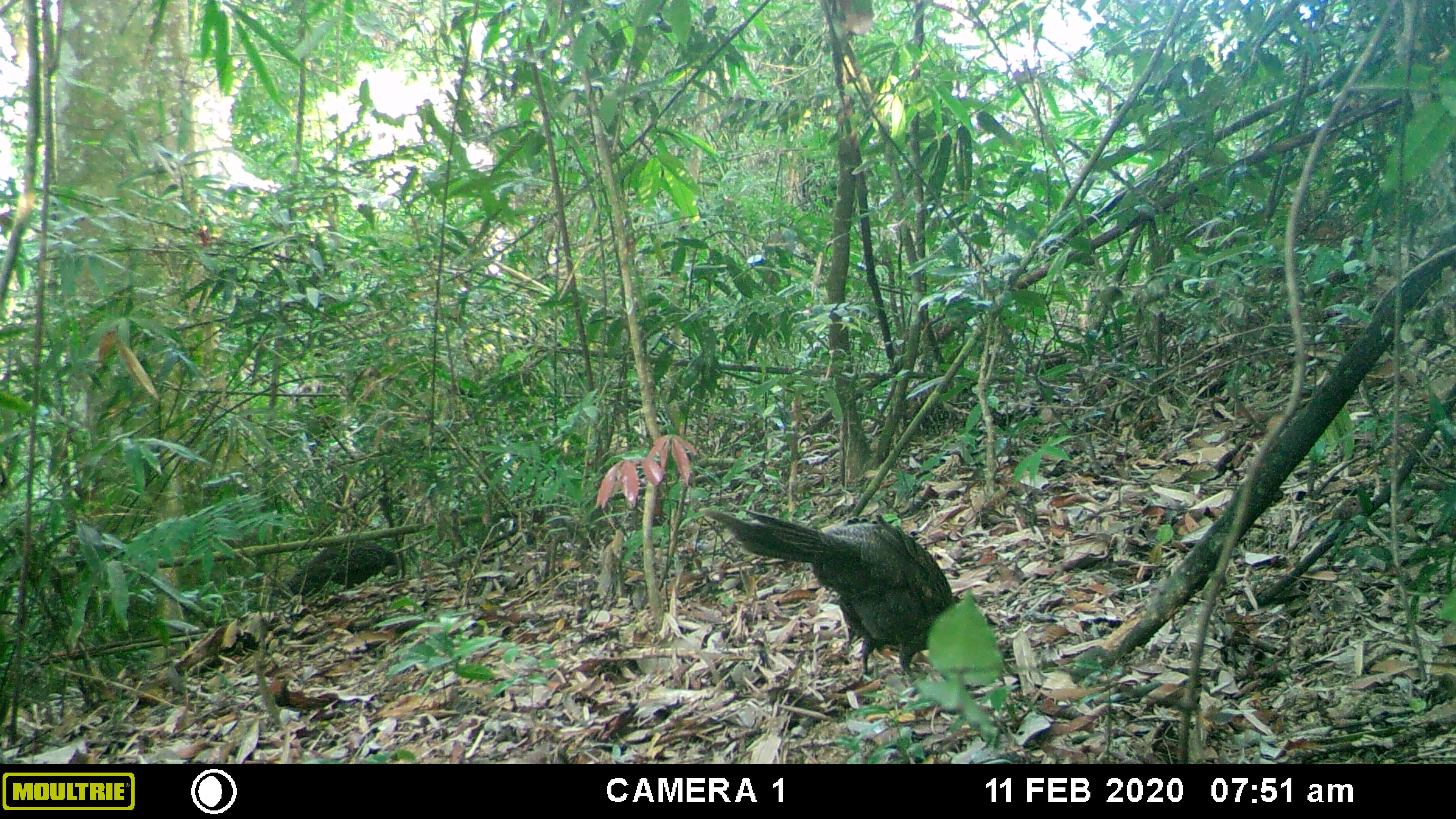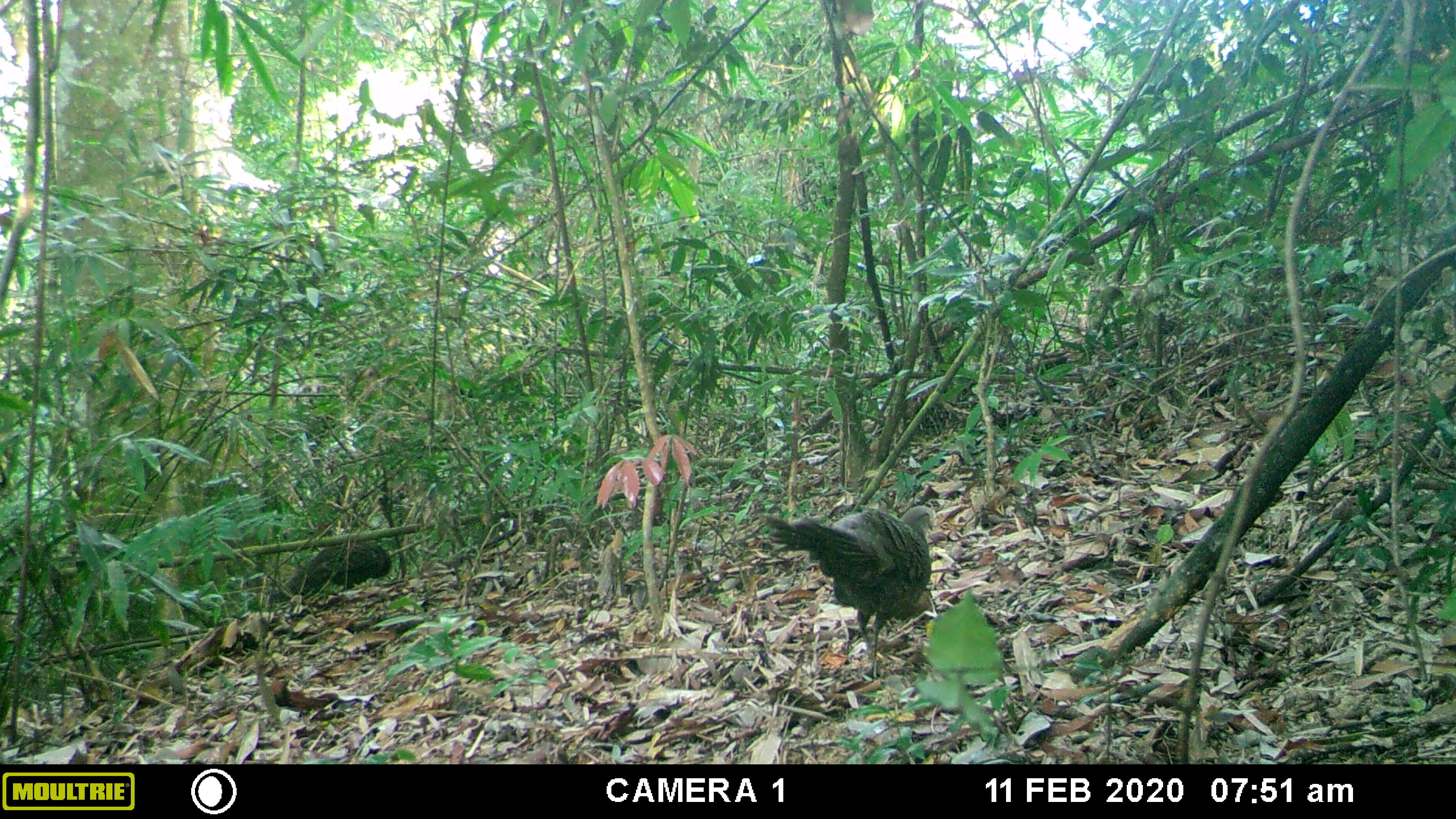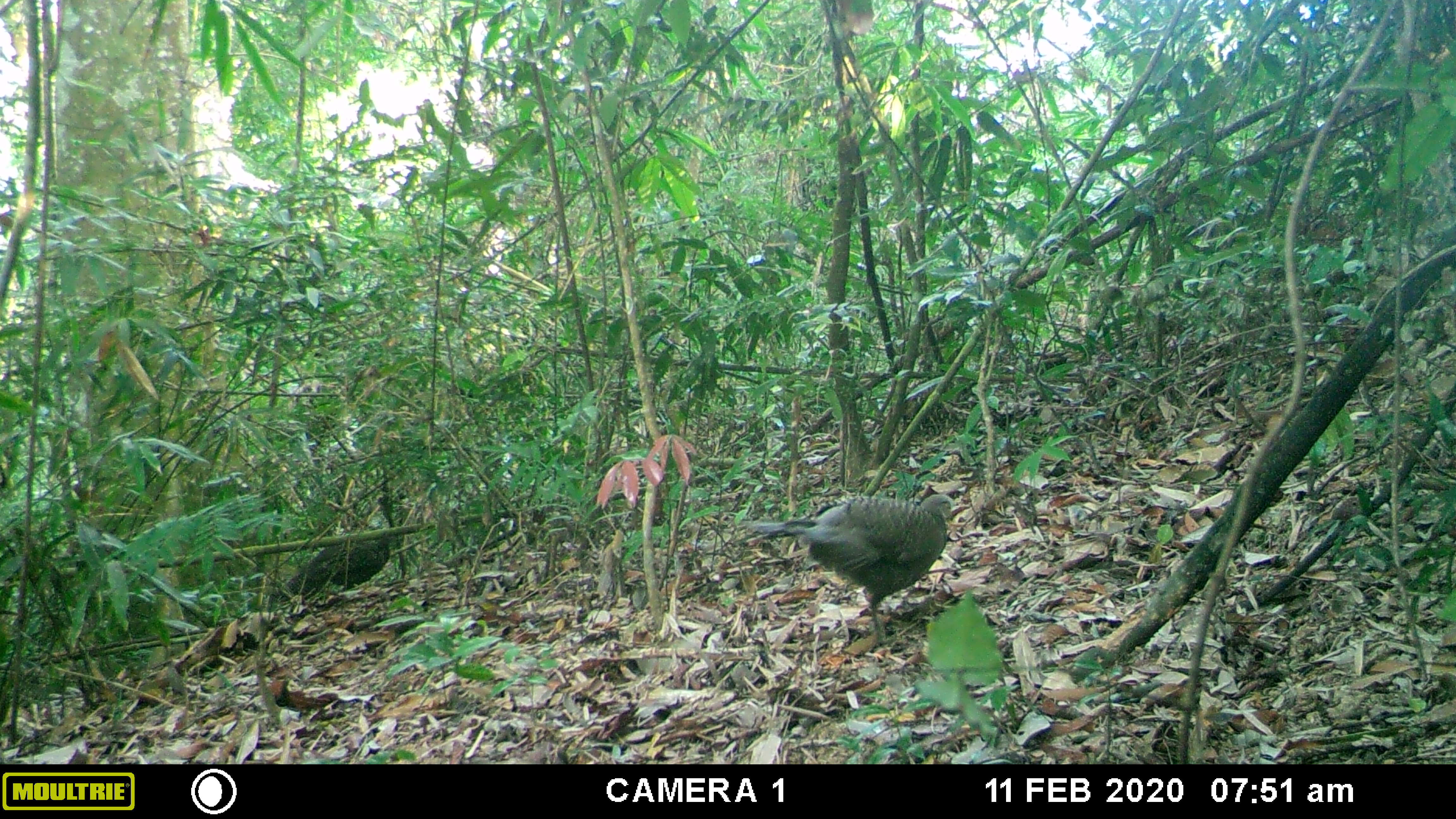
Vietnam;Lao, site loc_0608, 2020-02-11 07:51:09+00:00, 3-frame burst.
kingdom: Animalia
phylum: Chordata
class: Aves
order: Galliformes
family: Phasianidae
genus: Polyplectron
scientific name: Polyplectron bicalcaratum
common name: gray peacock-pheasant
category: grey peacock pheasant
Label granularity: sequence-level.